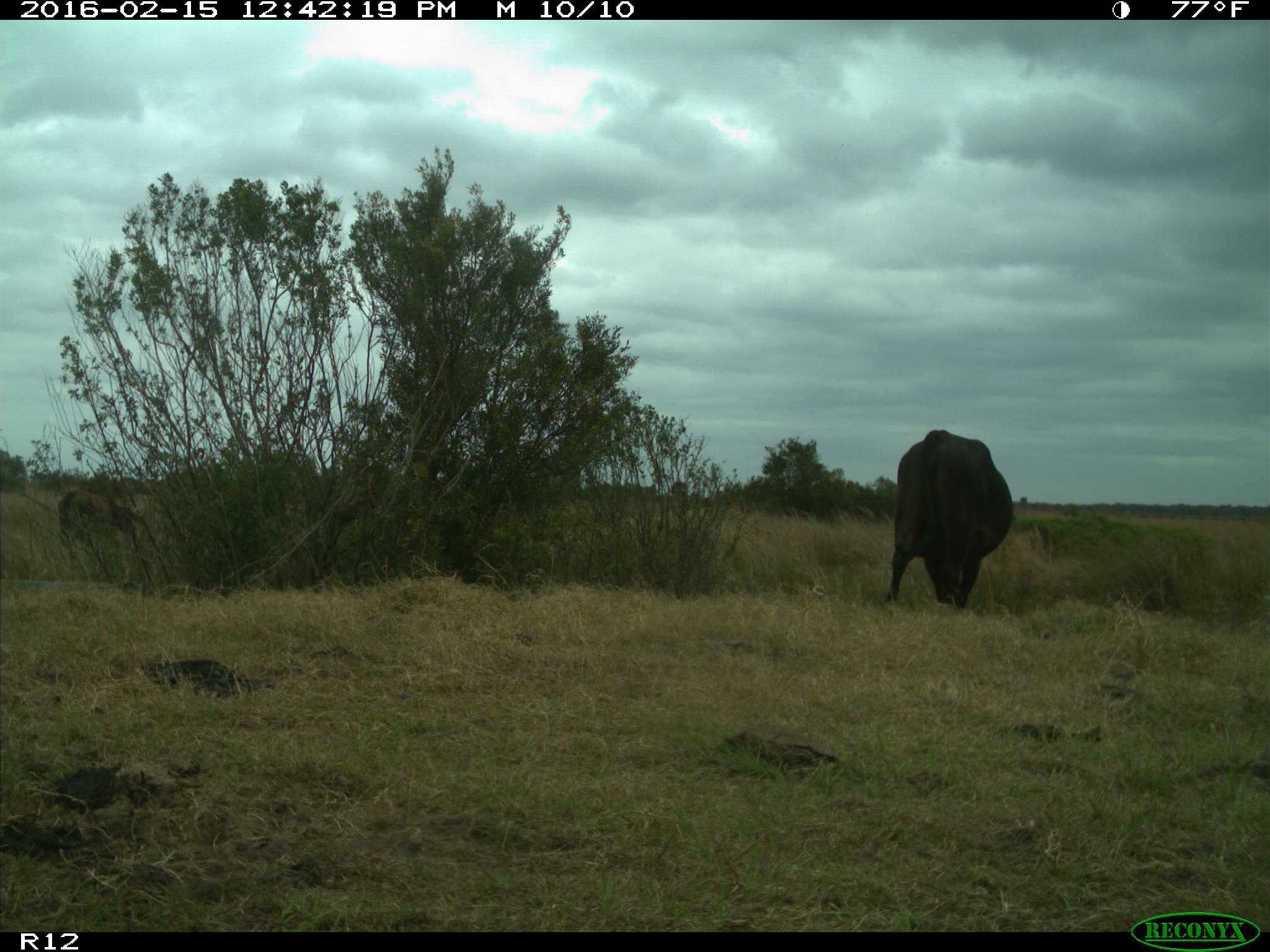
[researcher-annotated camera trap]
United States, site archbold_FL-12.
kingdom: Animalia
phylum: Chordata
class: Mammalia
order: Artiodactyla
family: Bovidae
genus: Bos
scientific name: Bos taurus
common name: domestic cow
Bos taurus (domestic cow).